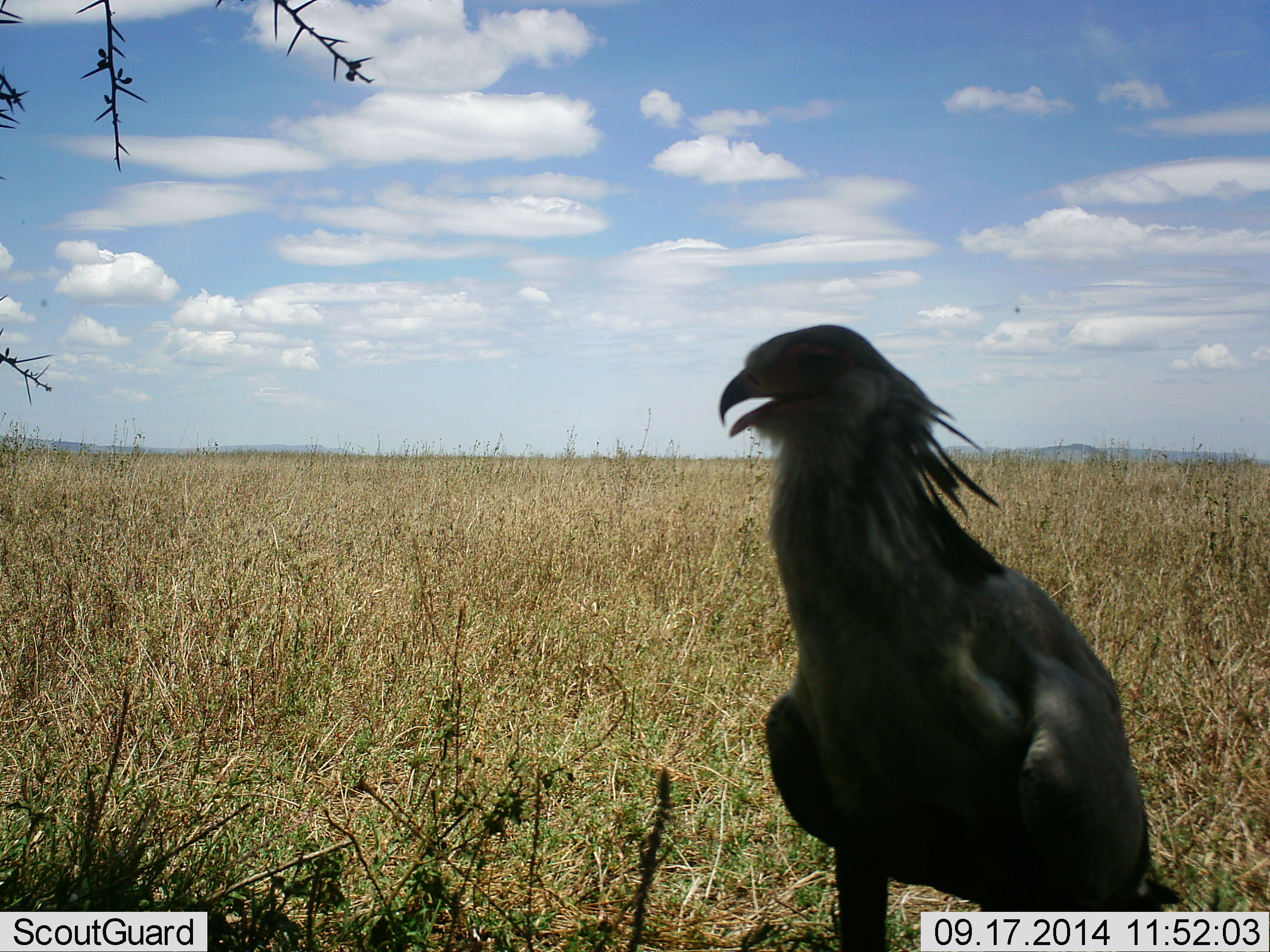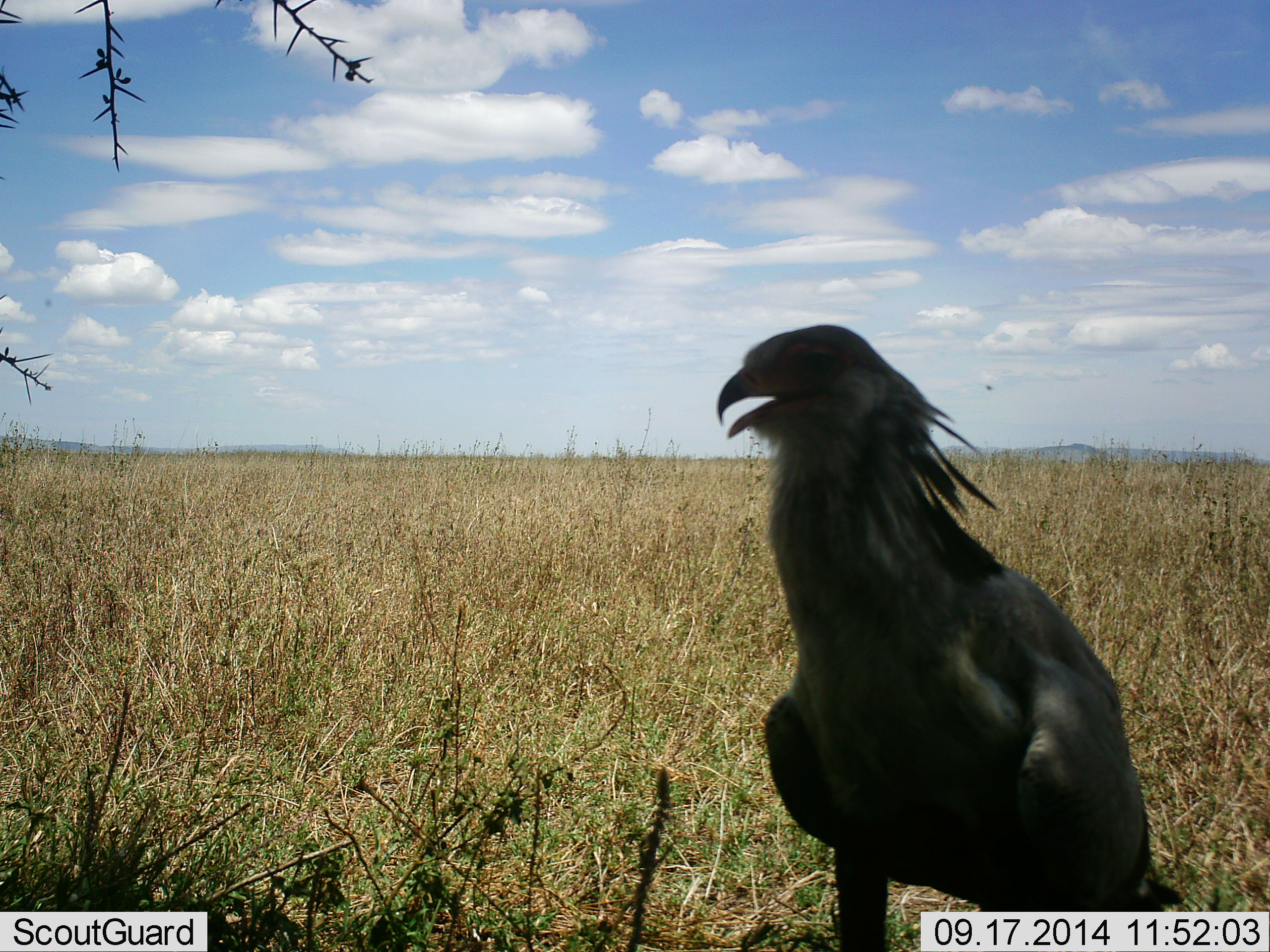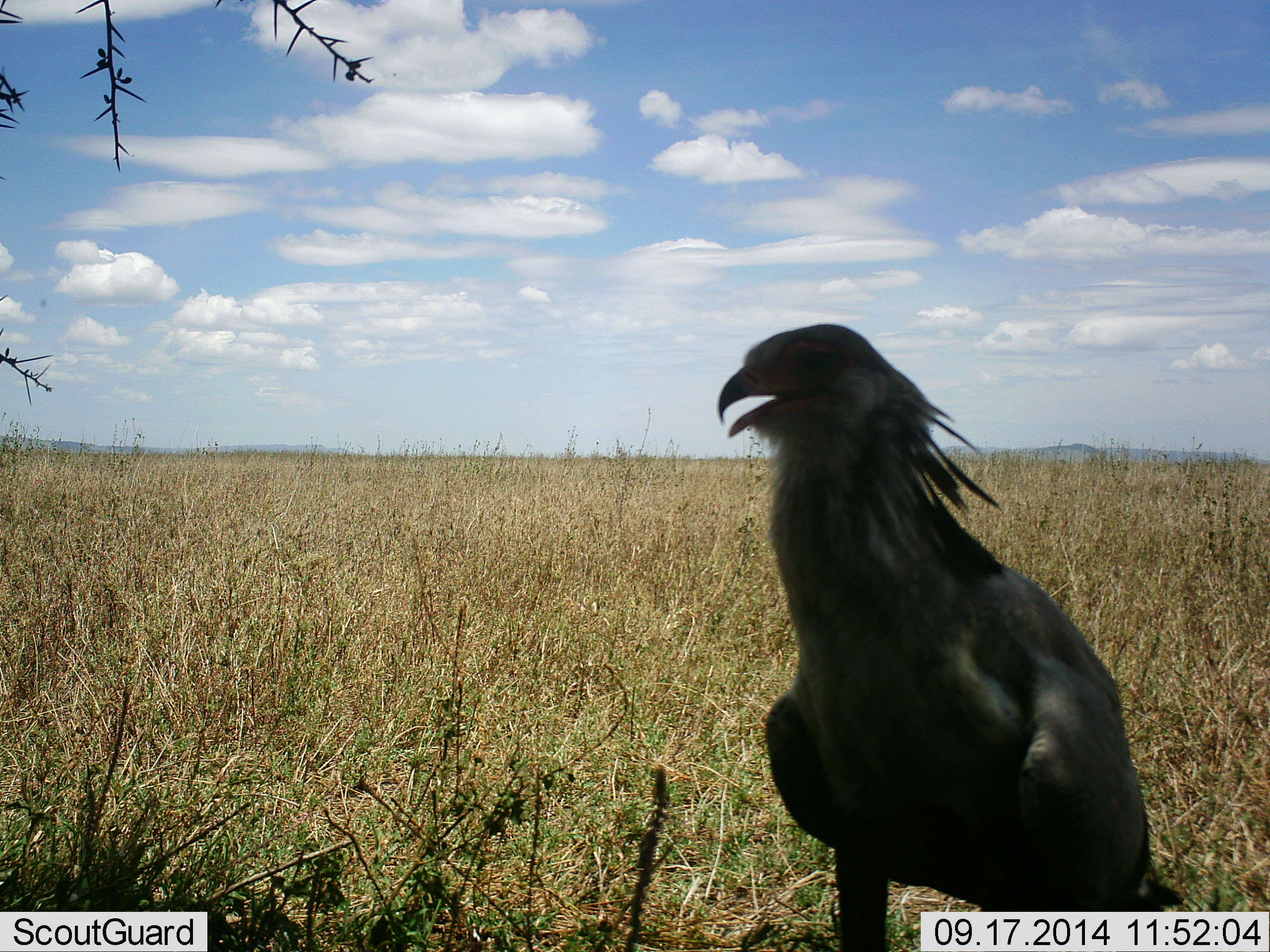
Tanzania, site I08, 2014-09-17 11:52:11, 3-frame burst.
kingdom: Animalia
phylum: Chordata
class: Aves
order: Accipitriformes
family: Sagittariidae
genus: Sagittarius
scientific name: Sagittarius serpentarius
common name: secretary bird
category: secretarybird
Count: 1.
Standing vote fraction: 100%.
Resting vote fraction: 0%.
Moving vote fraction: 0%.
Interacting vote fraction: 0%.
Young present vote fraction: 0%.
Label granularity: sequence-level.